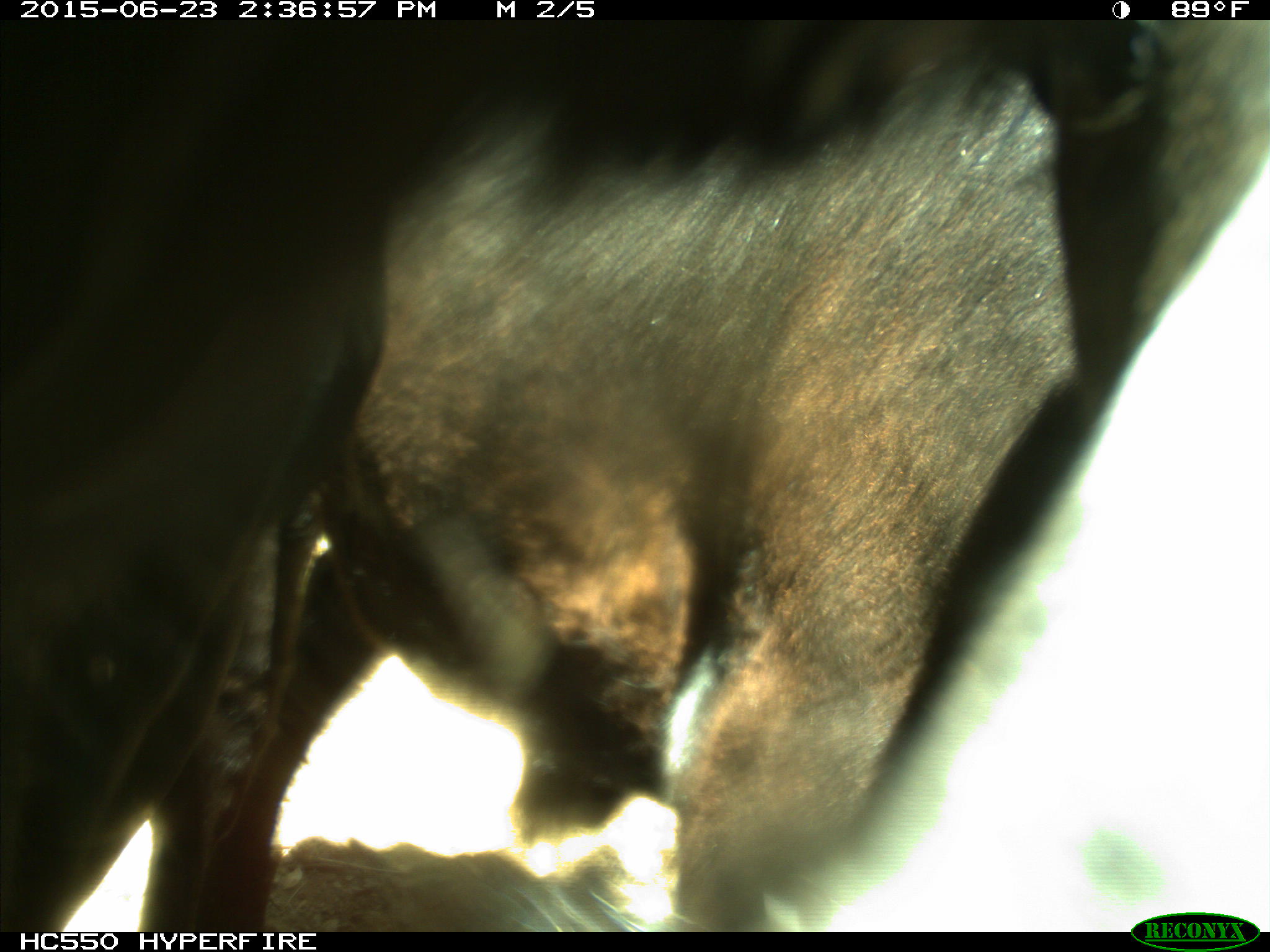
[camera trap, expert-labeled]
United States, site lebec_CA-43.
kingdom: Animalia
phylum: Chordata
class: Mammalia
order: Artiodactyla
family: Bovidae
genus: Bos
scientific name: Bos taurus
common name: domestic cow